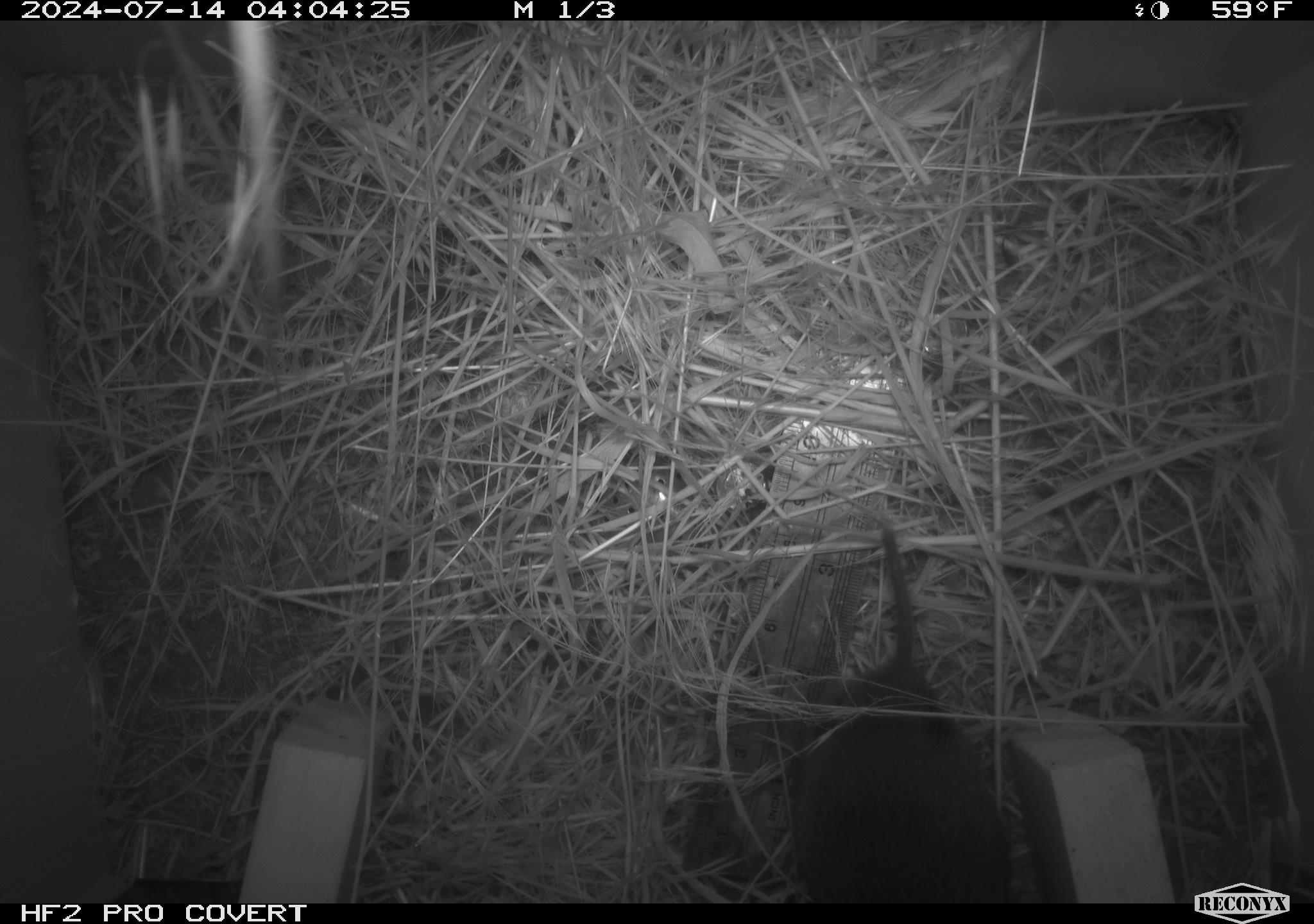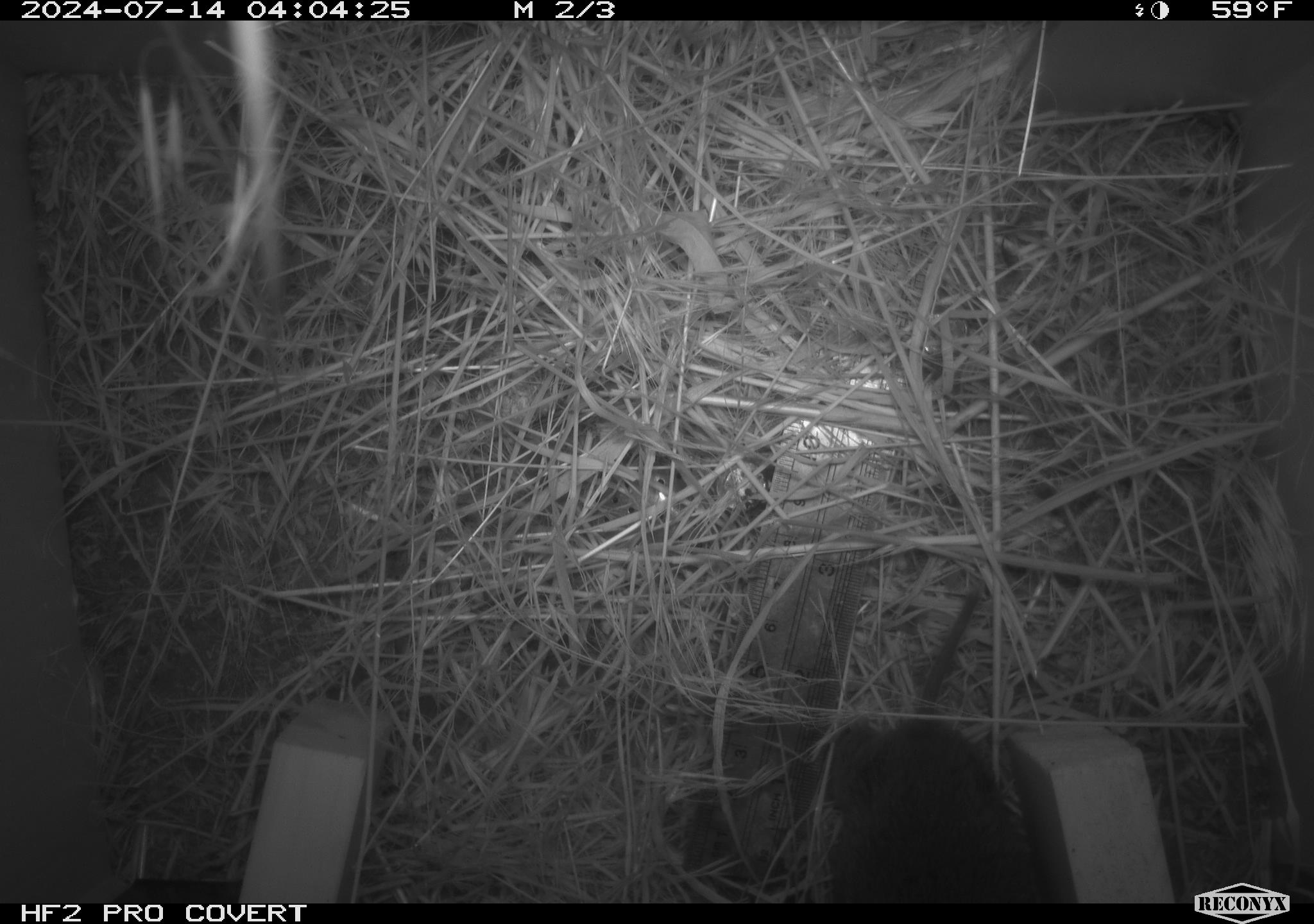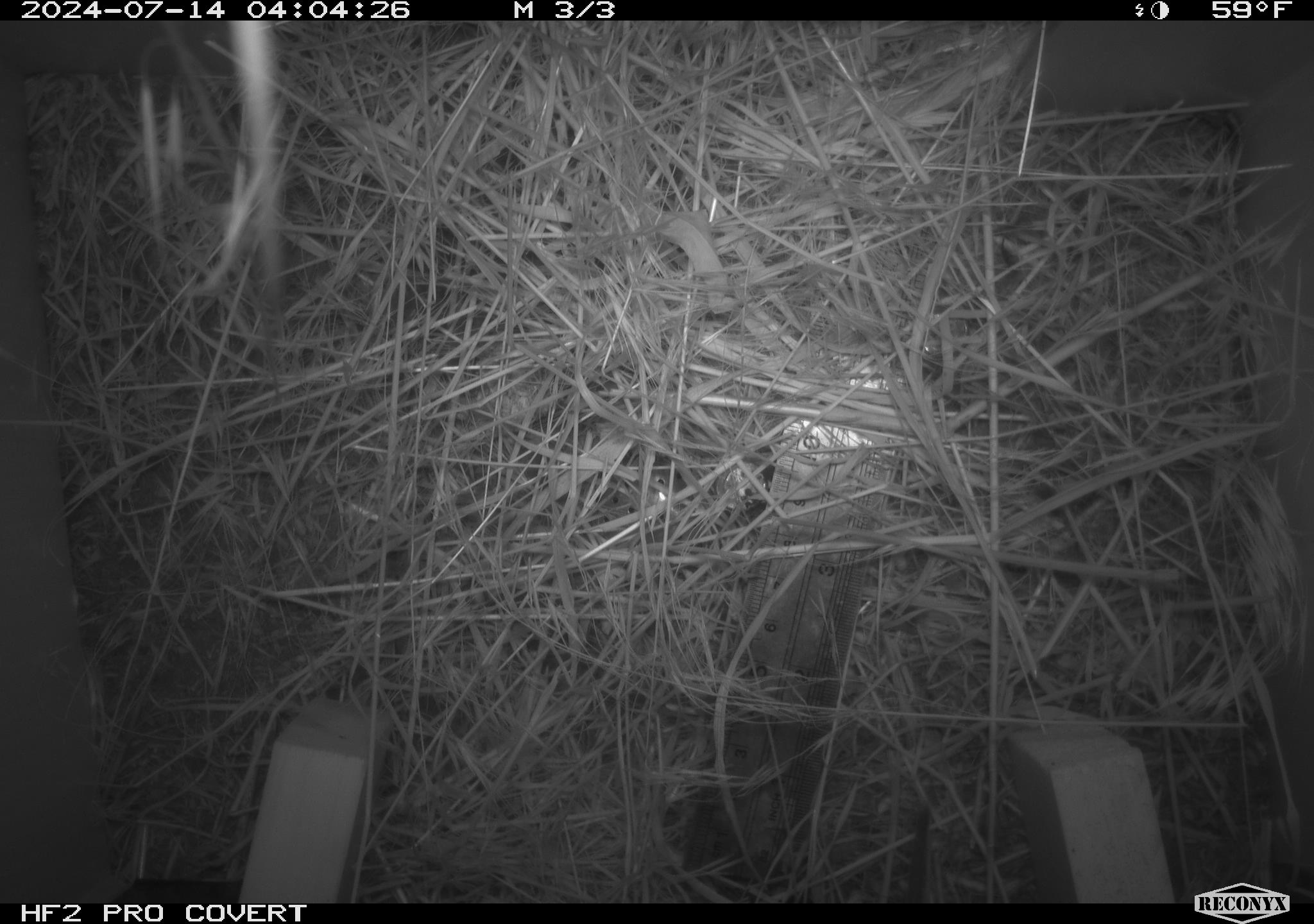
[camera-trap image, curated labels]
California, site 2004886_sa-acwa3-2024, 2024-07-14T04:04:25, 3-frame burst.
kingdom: Animalia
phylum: Chordata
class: Mammalia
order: Rodentia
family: Cricetidae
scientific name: Arvicolinae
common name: voles, lemmings, and muskrats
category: arvicolinae subfamily